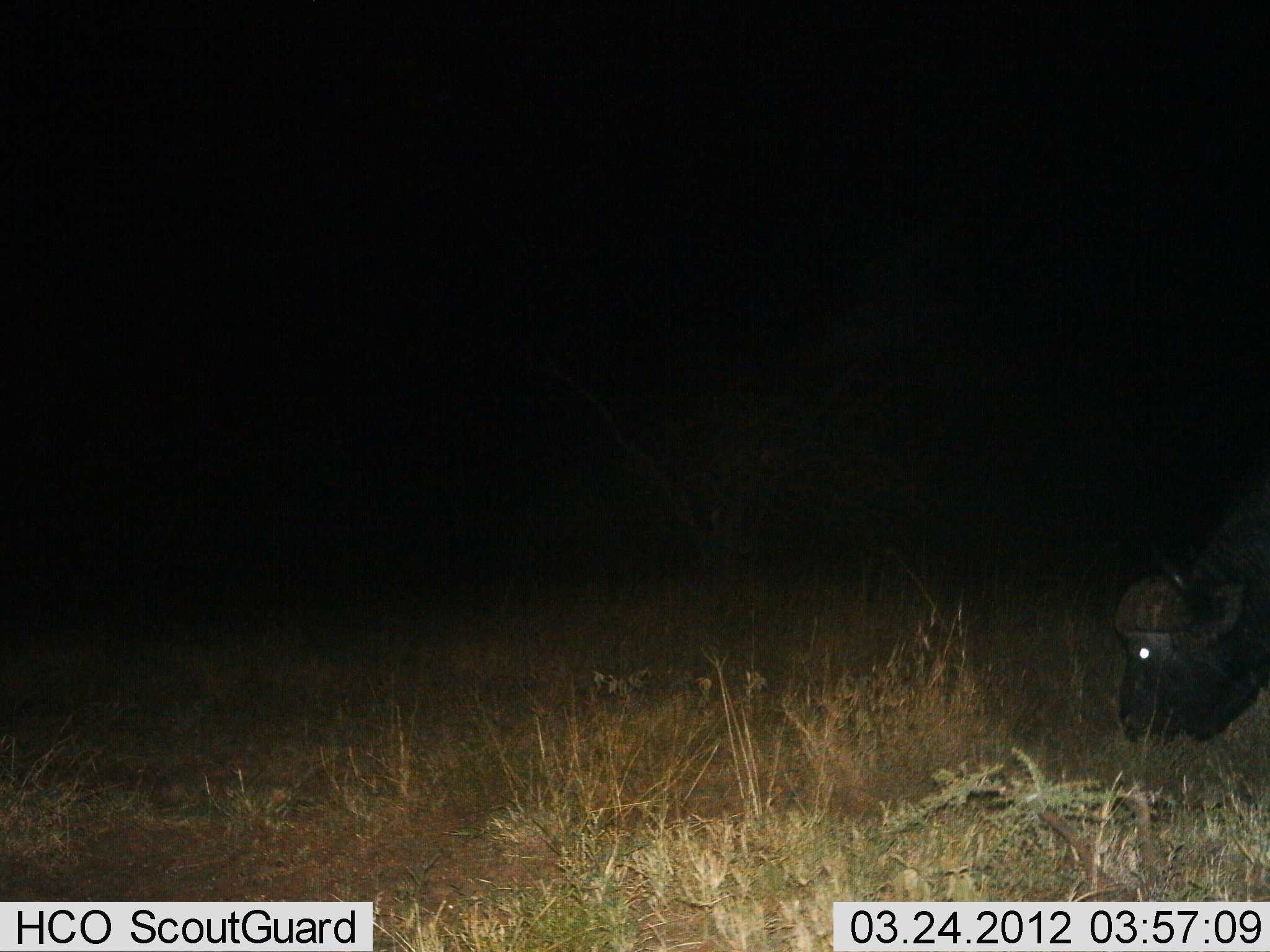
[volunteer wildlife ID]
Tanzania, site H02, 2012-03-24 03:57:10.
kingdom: Animalia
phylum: Chordata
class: Mammalia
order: Artiodactyla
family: Bovidae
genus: Syncerus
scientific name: Syncerus caffer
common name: cape buffalo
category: buffalo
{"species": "buffalo (cape buffalo) (Syncerus caffer)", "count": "1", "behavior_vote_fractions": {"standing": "16%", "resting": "0%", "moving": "0%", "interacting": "0%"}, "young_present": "0%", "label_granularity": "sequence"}